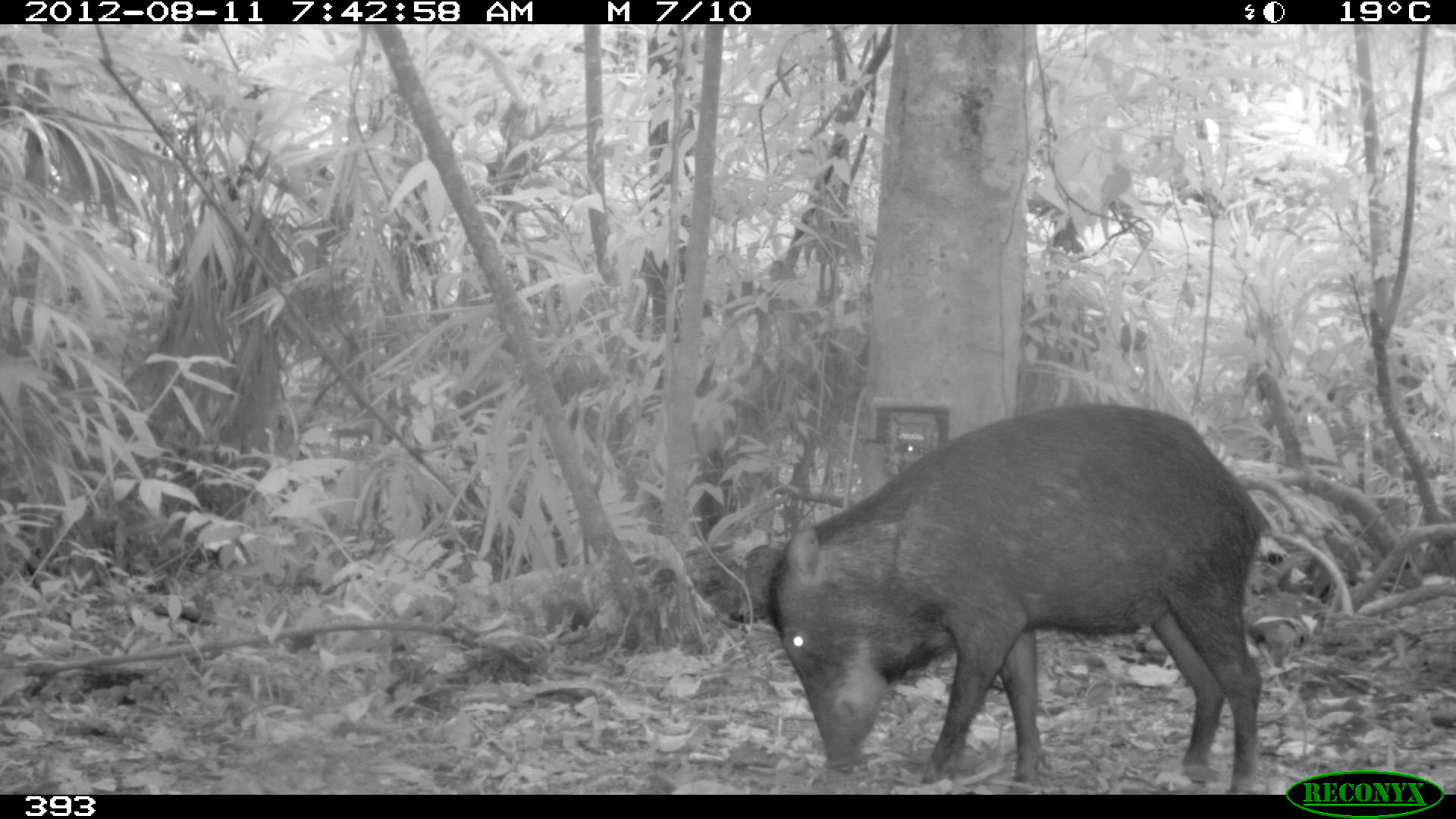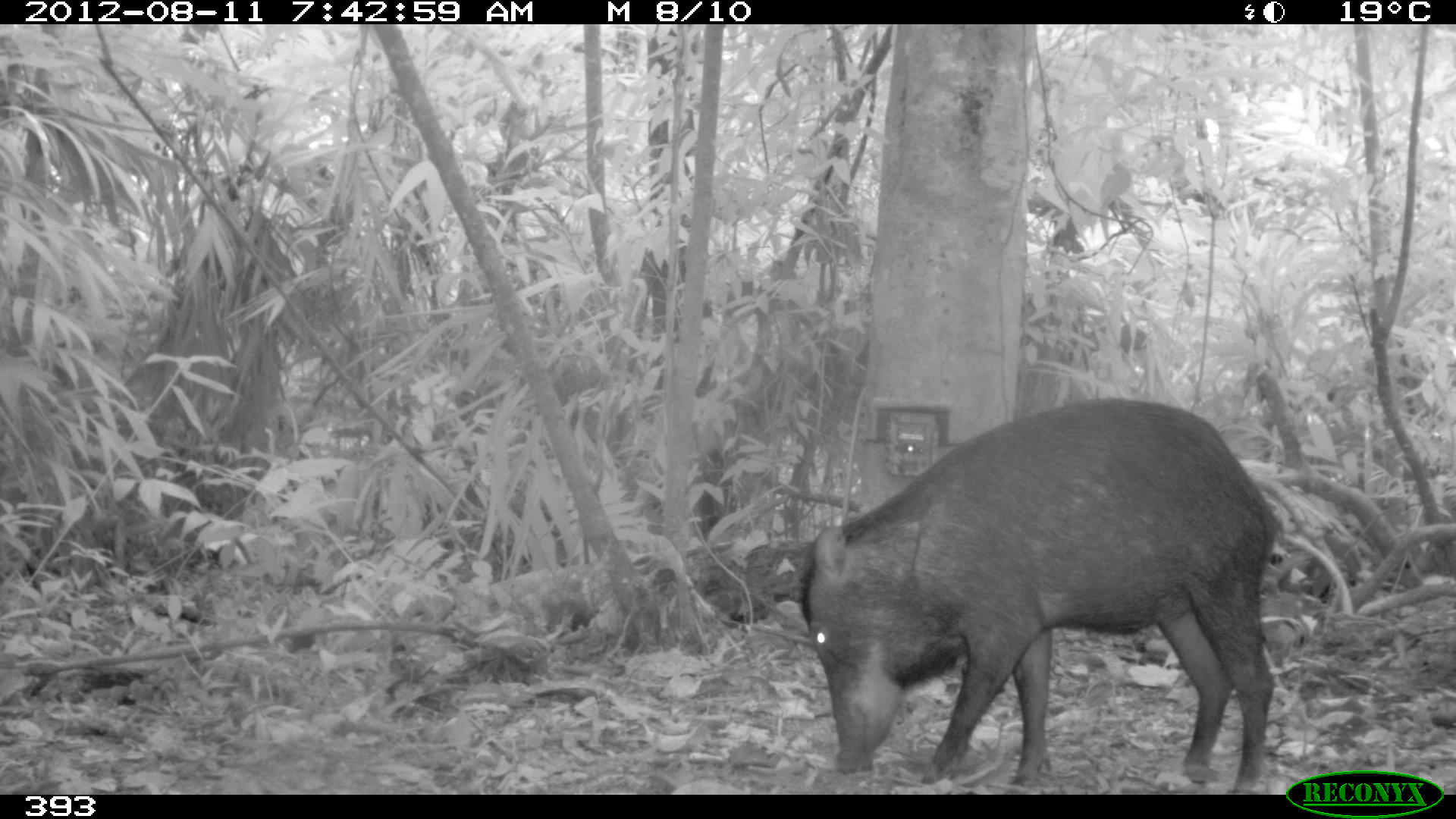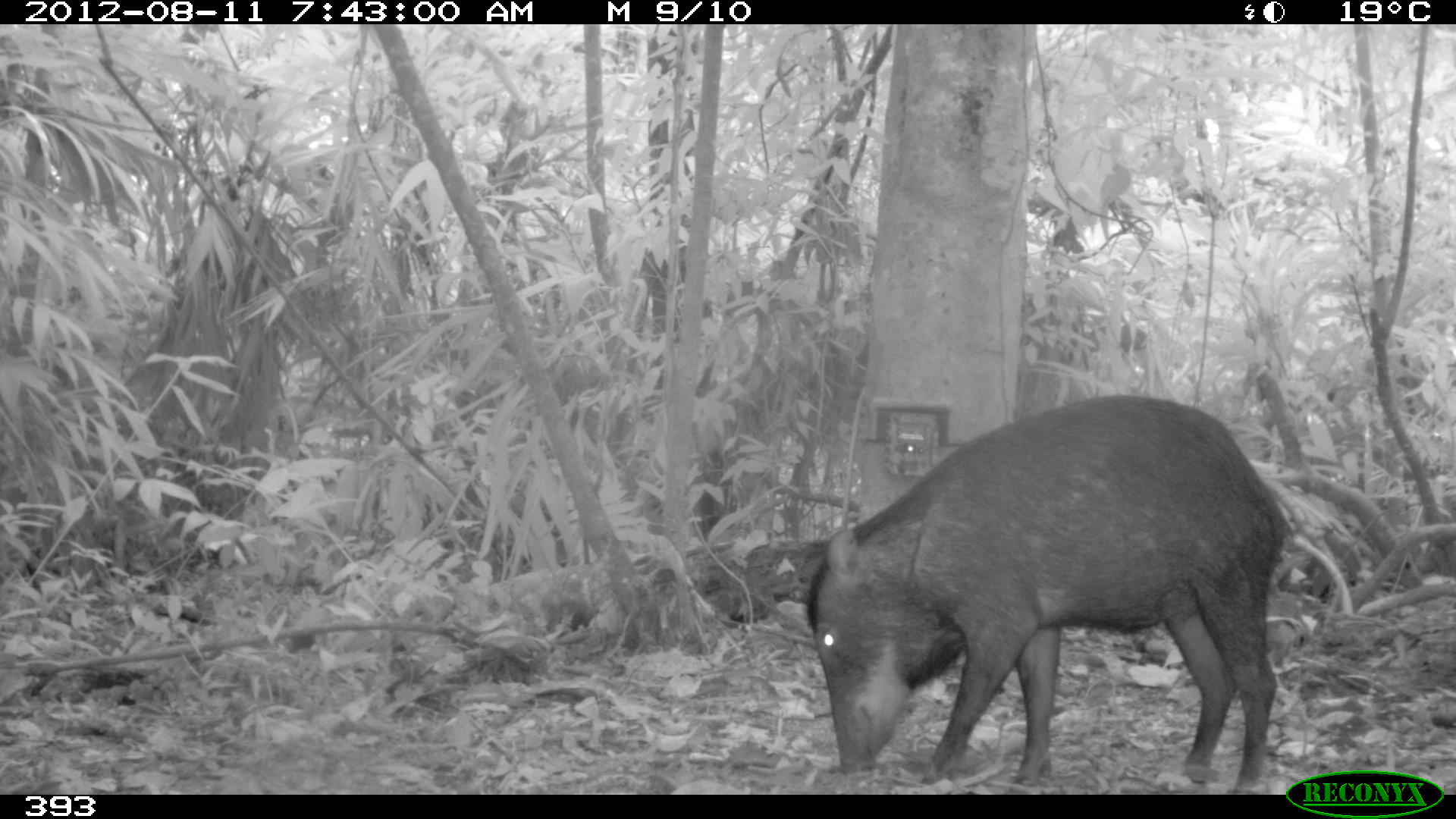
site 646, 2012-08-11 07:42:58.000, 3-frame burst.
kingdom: Animalia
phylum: Chordata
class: Mammalia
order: Artiodactyla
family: Tayassuidae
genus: Tayassu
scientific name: Tayassu pecari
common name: white-lipped peccary